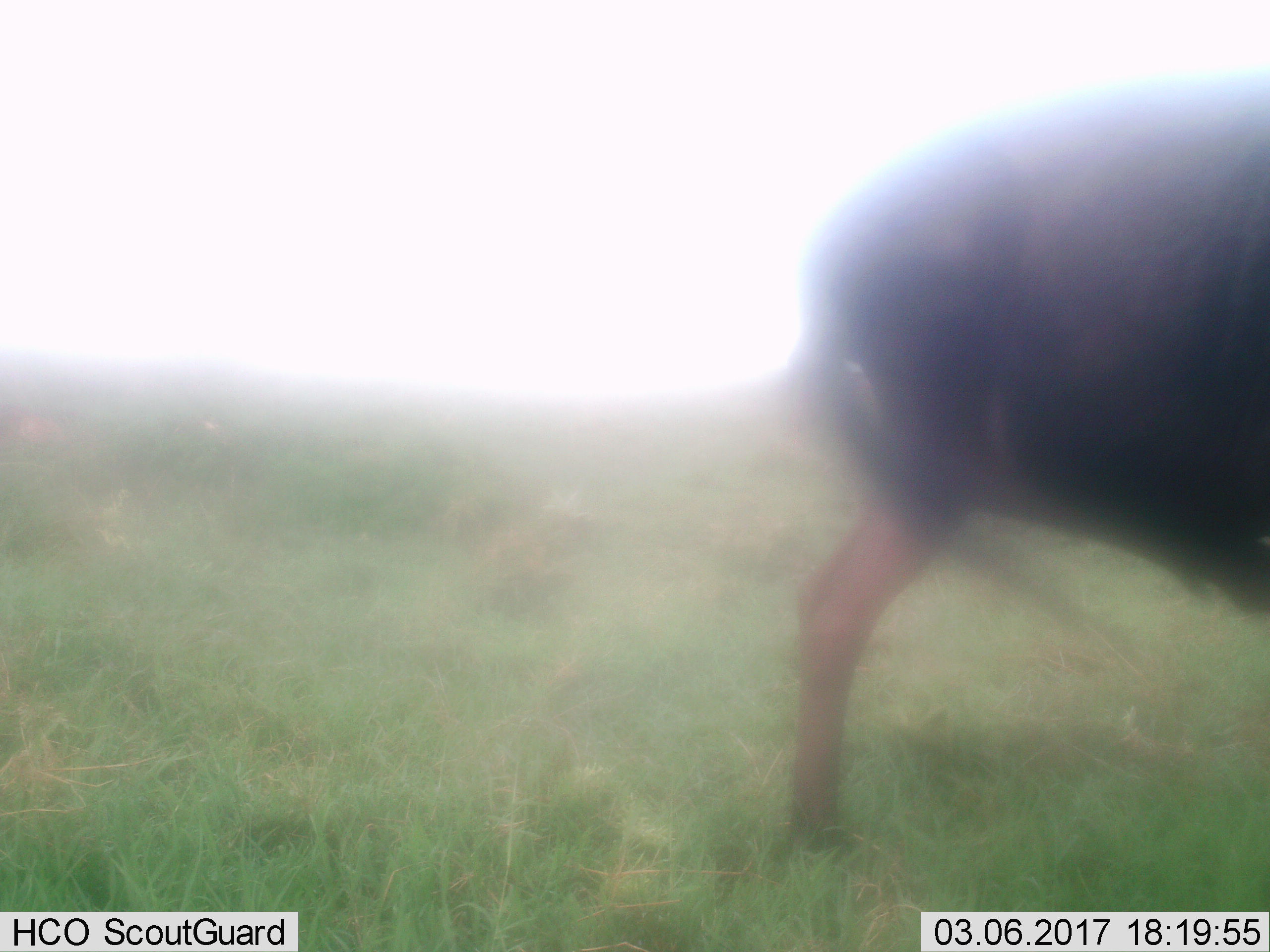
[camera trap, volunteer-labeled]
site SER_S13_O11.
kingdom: Animalia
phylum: Chordata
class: Mammalia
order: Artiodactyla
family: Bovidae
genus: Connochaetes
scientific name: Connochaetes taurinus taurinus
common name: blue wildebeest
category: wildebeestblue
Wildebeestblue (blue wildebeest) (Connochaetes taurinus taurinus), count 1. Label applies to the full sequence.